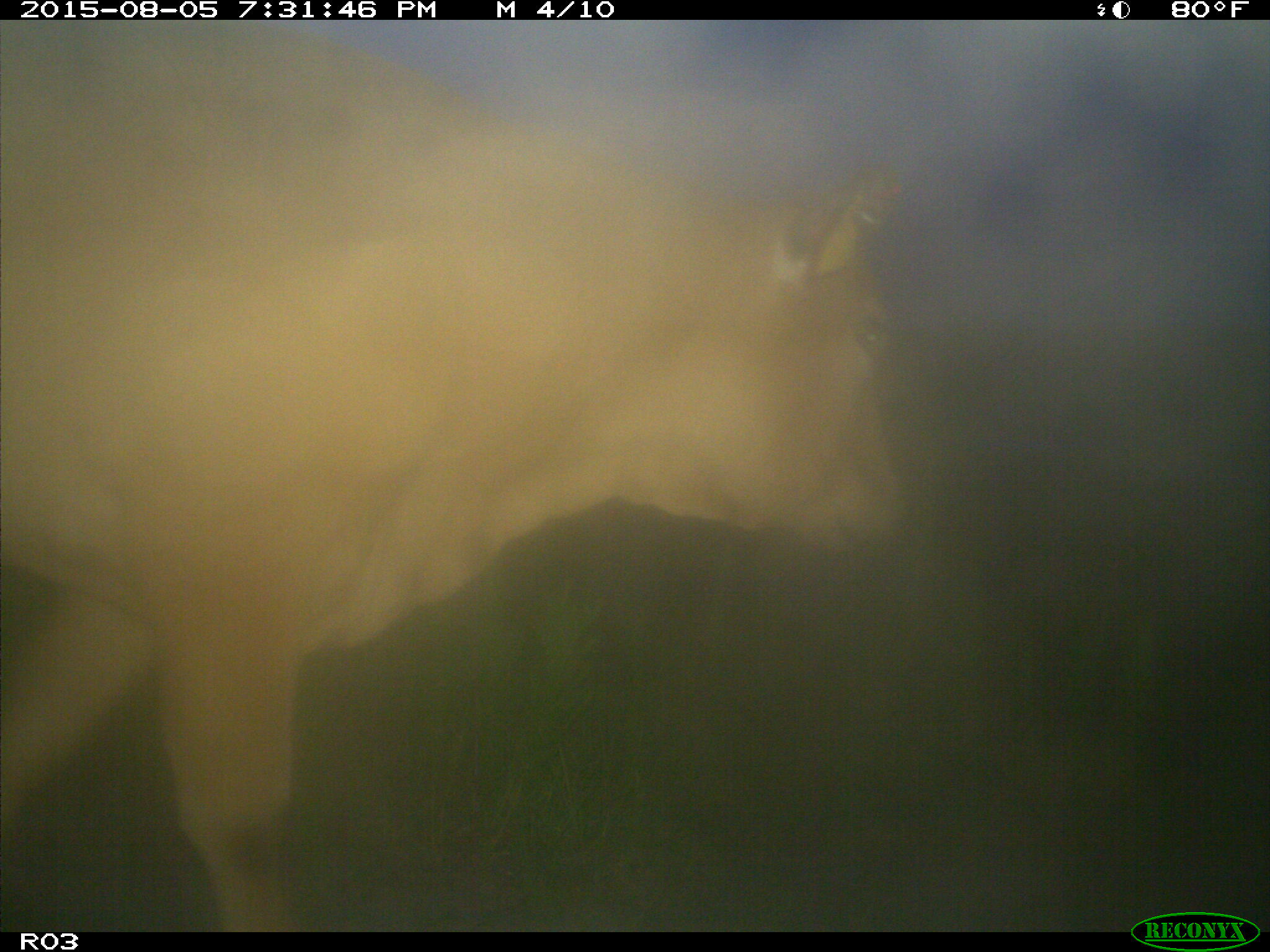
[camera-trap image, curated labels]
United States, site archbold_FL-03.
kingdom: Animalia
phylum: Chordata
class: Mammalia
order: Artiodactyla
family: Bovidae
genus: Bos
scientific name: Bos taurus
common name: domestic cow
Bos taurus (domestic cow).